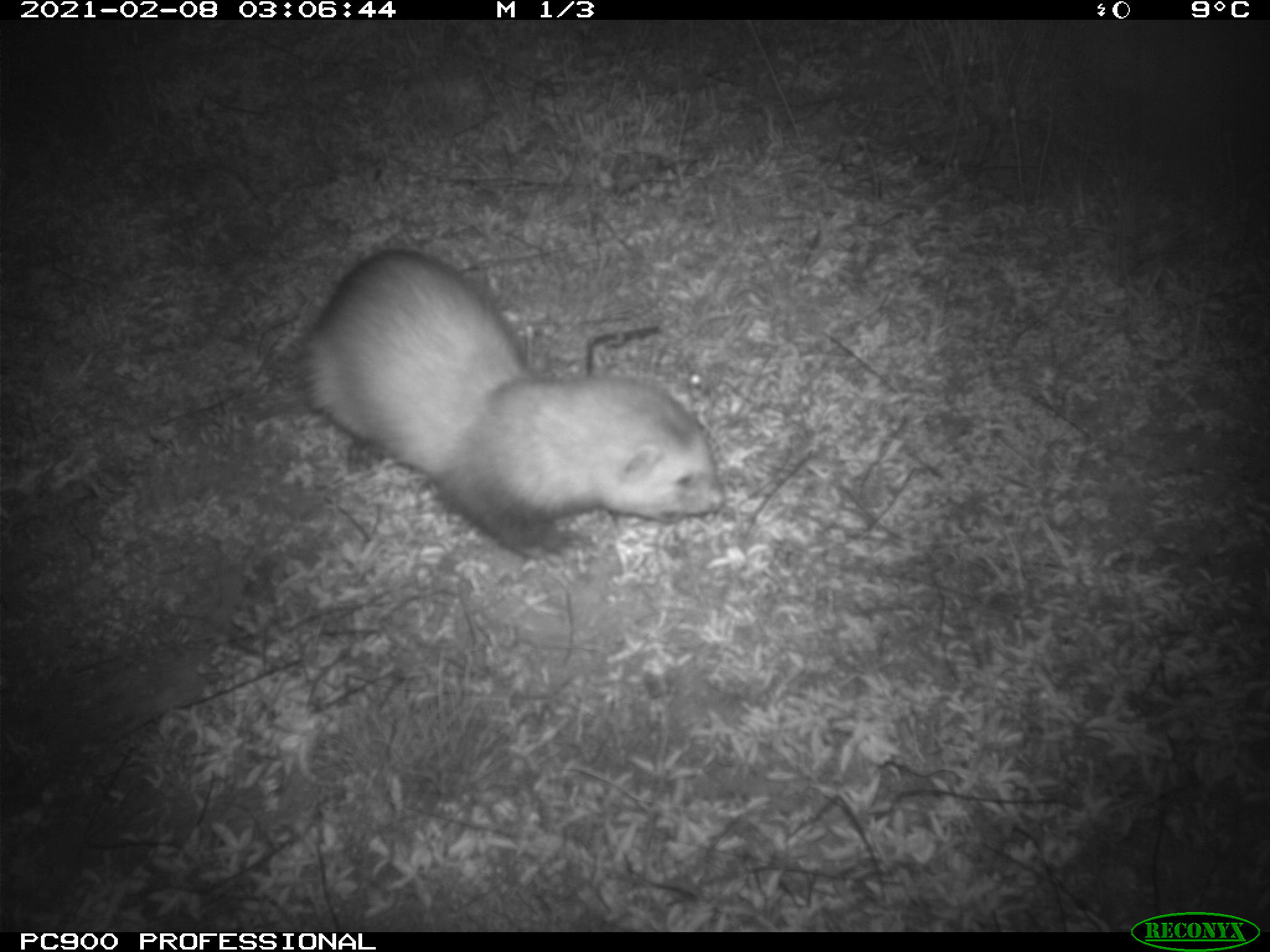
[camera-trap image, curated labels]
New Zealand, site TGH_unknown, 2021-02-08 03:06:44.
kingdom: Animalia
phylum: Chordata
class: Mammalia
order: Carnivora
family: Mustelidae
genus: Mustela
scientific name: Mustela furo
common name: ferret